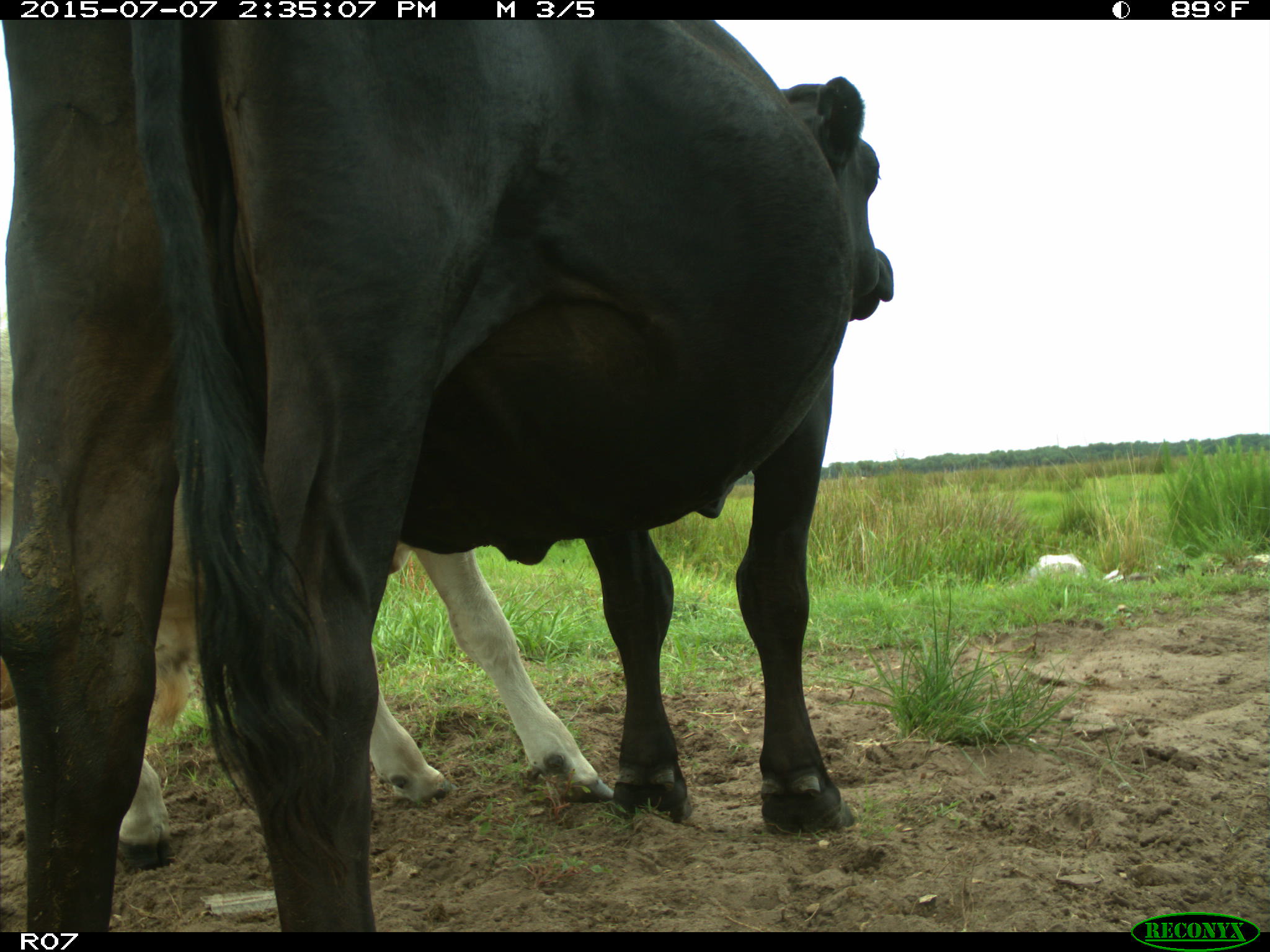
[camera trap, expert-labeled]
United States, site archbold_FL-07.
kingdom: Animalia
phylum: Chordata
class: Mammalia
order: Artiodactyla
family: Bovidae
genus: Bos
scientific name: Bos taurus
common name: domestic cow